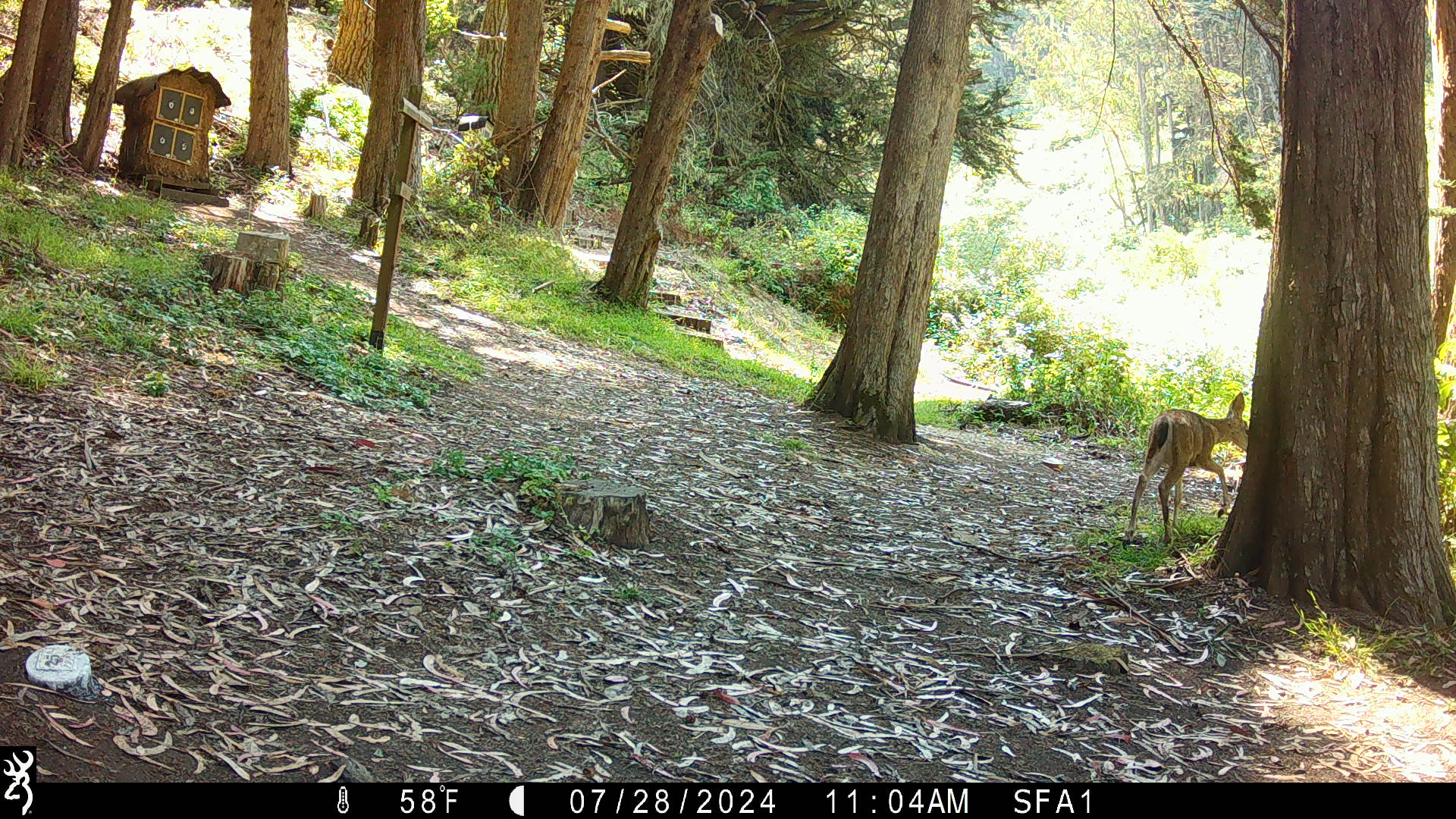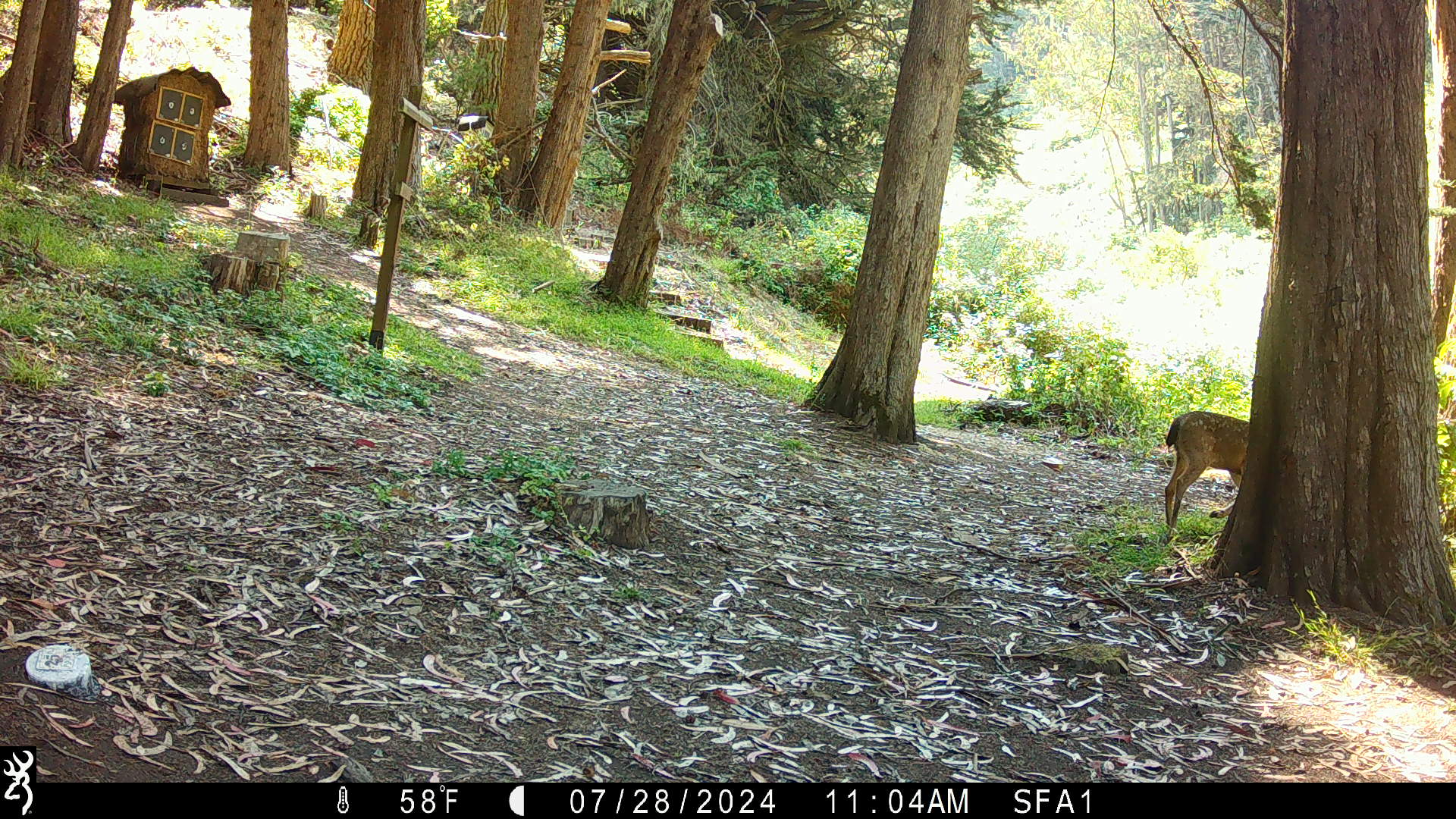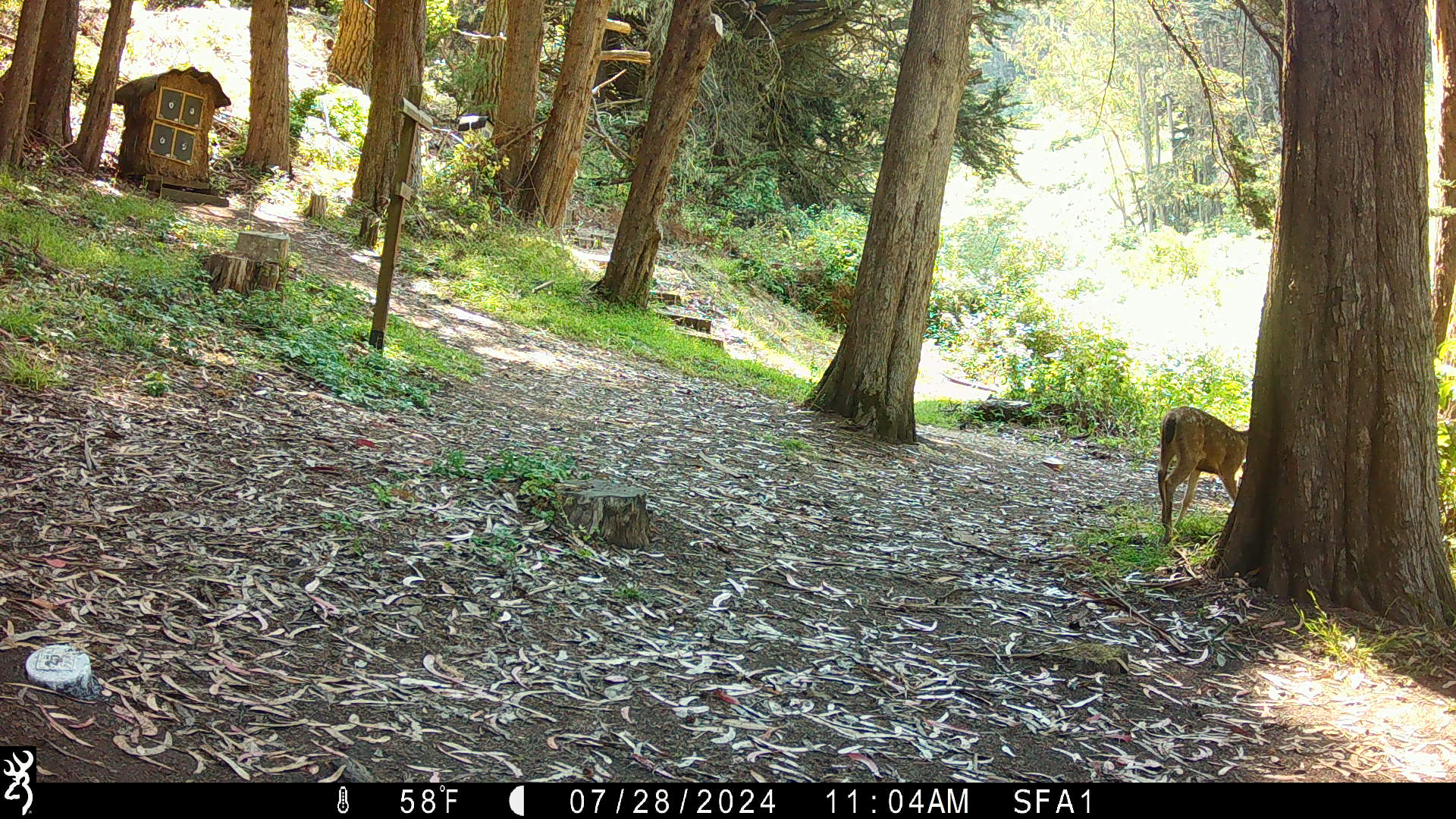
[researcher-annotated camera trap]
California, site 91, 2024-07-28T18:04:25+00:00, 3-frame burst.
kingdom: Animalia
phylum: Chordata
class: Mammalia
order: Artiodactyla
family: Cervidae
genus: Odocoileus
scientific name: Odocoileus hemionus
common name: mule deer